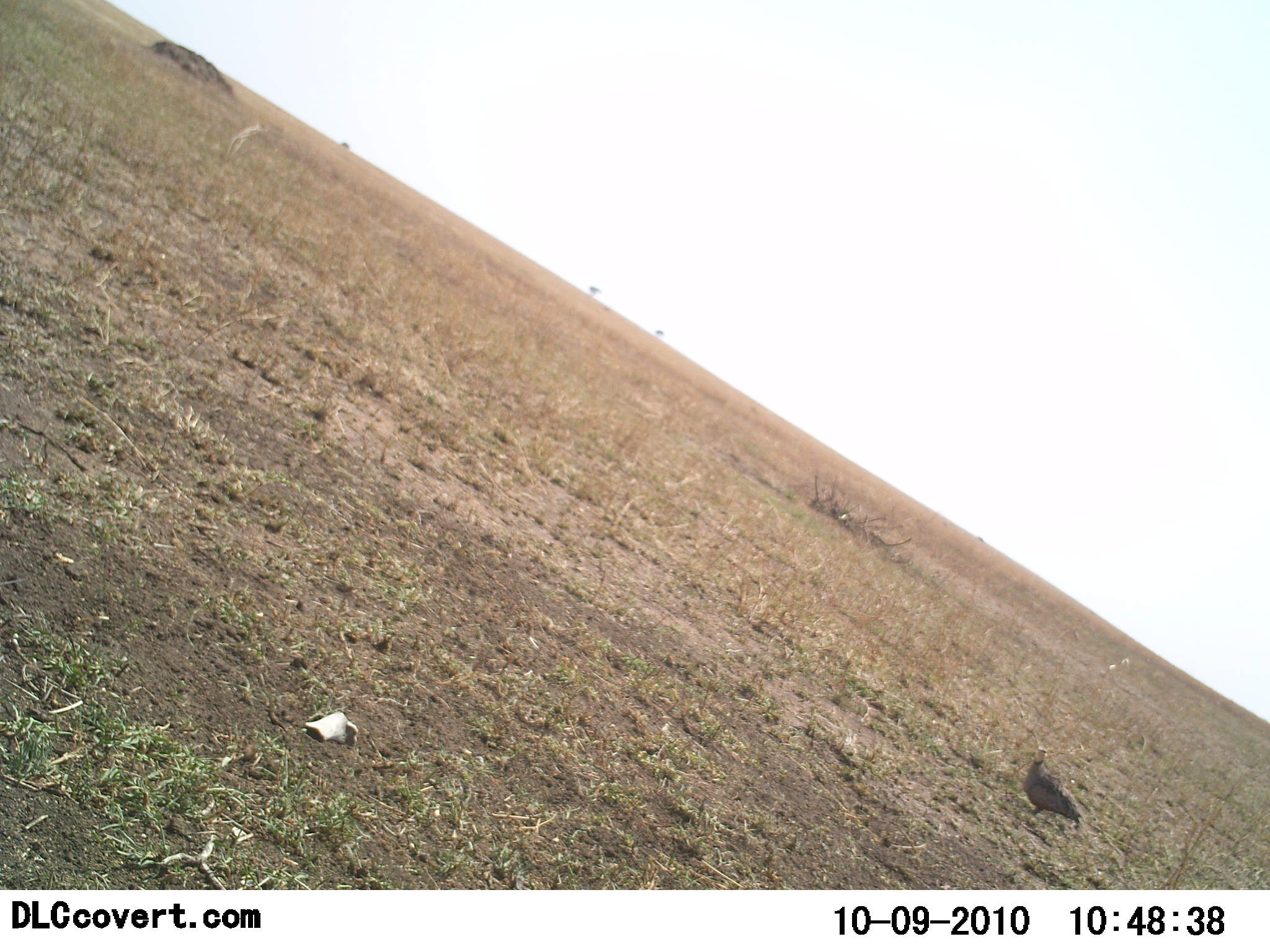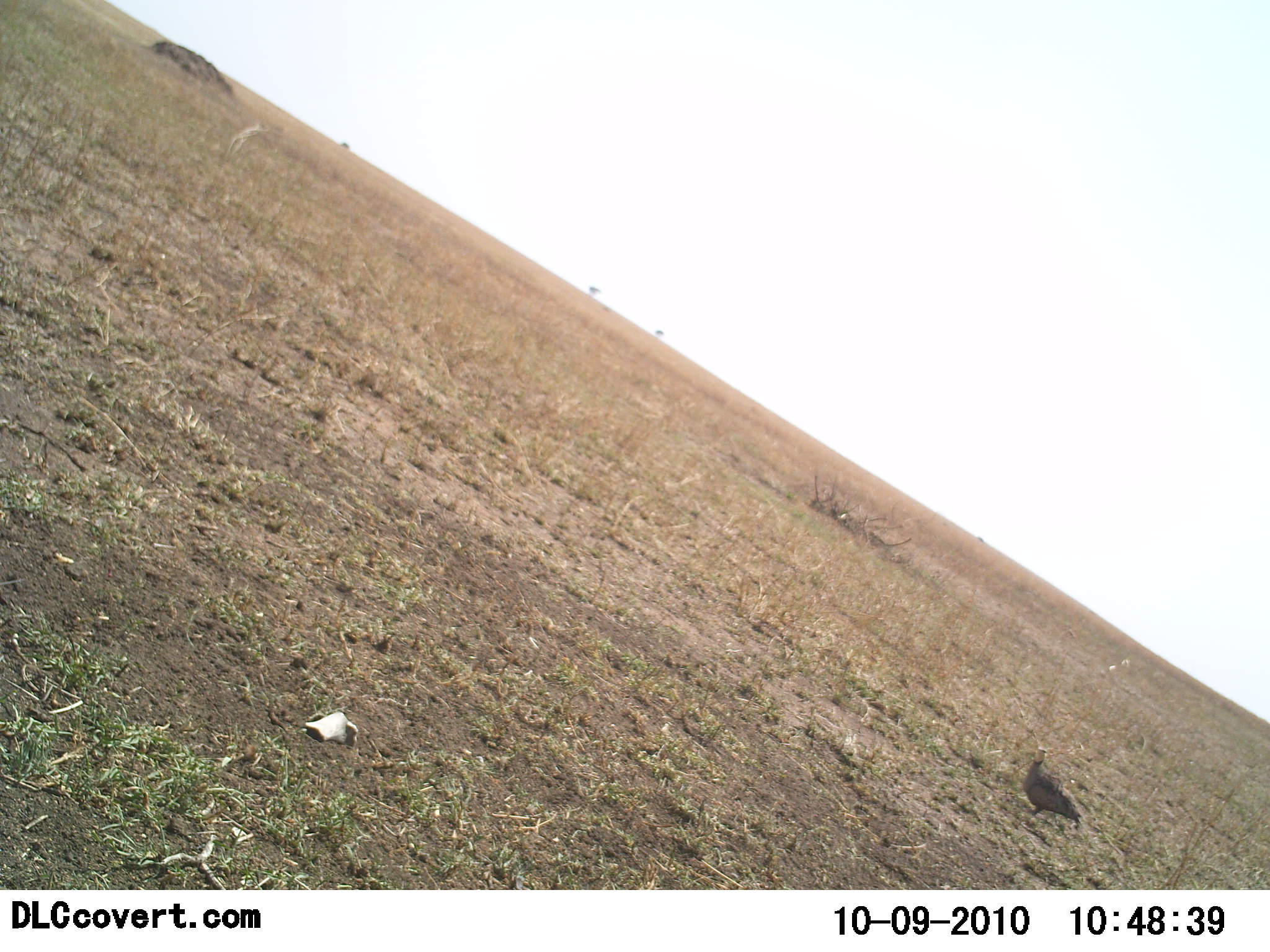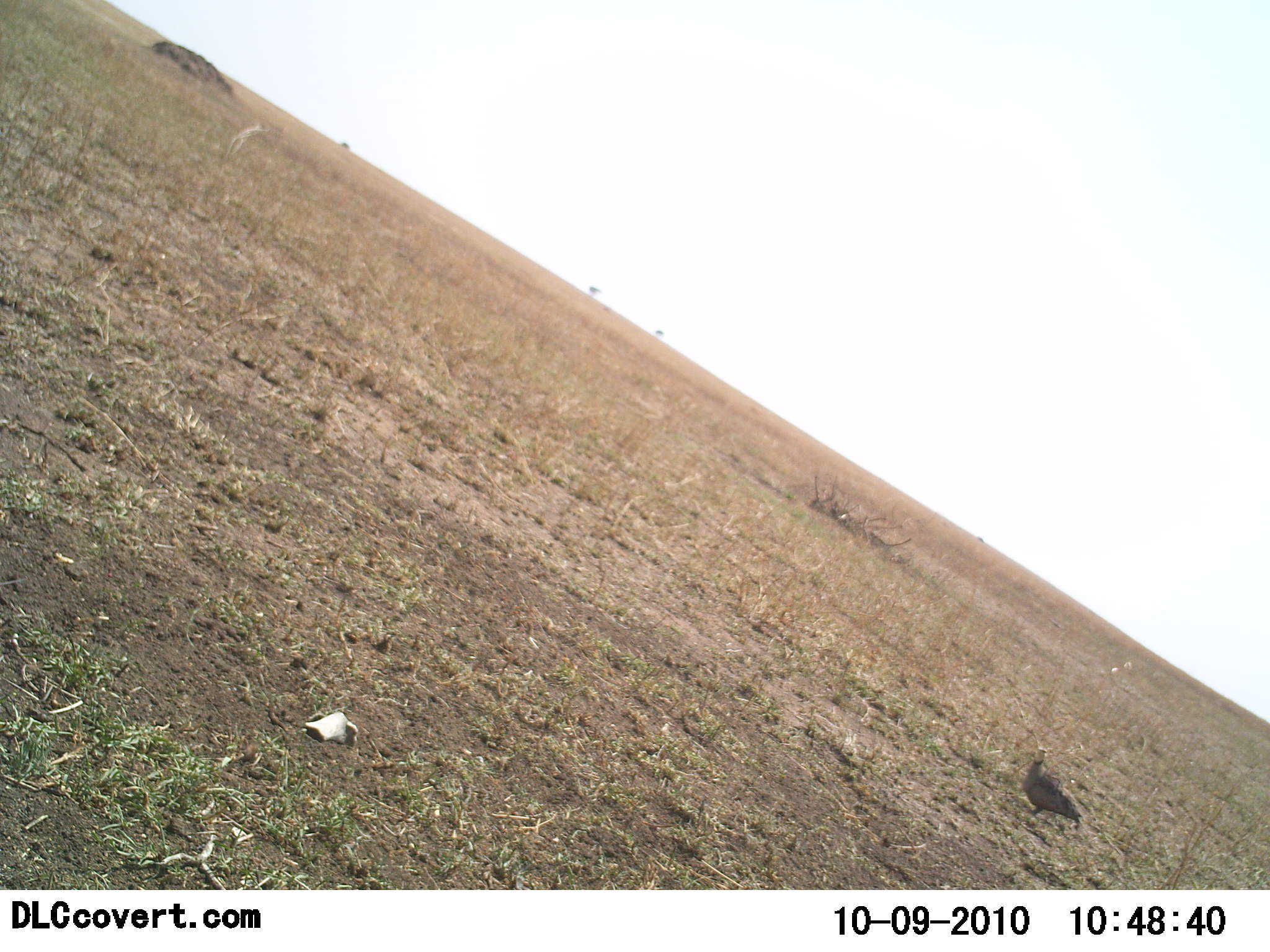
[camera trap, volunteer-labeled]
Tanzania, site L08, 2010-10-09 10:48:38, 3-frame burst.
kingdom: Animalia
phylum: Chordata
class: Aves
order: Galliformes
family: Numididae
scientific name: Numididae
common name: guinea fowl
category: guineafowl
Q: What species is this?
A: Guineafowl (guinea fowl) (Numididae).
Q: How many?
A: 1.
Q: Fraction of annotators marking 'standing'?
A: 93%.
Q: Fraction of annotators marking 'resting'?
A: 0%.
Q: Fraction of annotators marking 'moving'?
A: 7%.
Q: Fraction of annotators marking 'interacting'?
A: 0%.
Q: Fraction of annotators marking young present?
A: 0%.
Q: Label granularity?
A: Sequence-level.